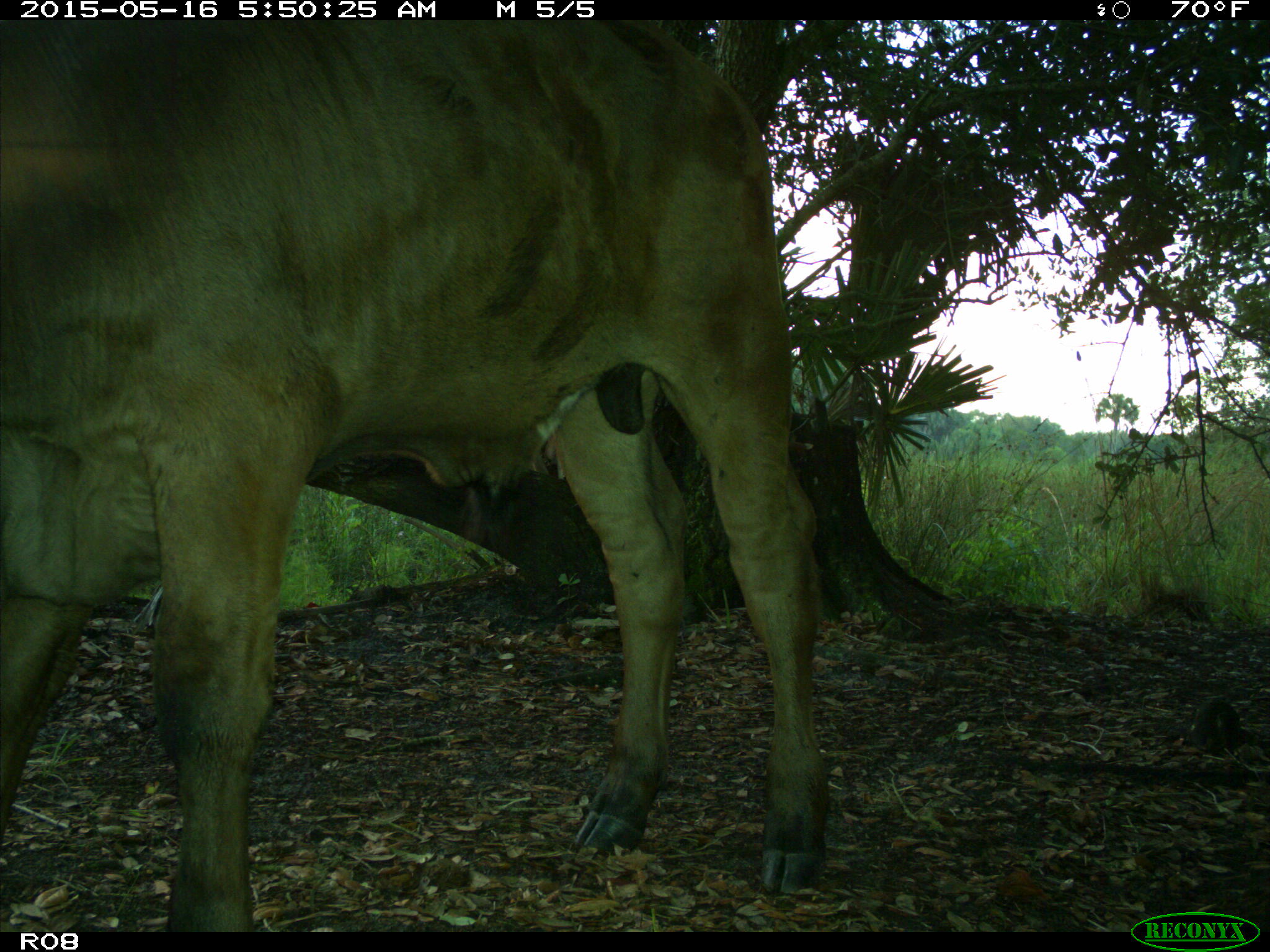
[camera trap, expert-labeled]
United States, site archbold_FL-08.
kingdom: Animalia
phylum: Chordata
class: Mammalia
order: Artiodactyla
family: Bovidae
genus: Bos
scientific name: Bos taurus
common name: domestic cow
Bos taurus (domestic cow).